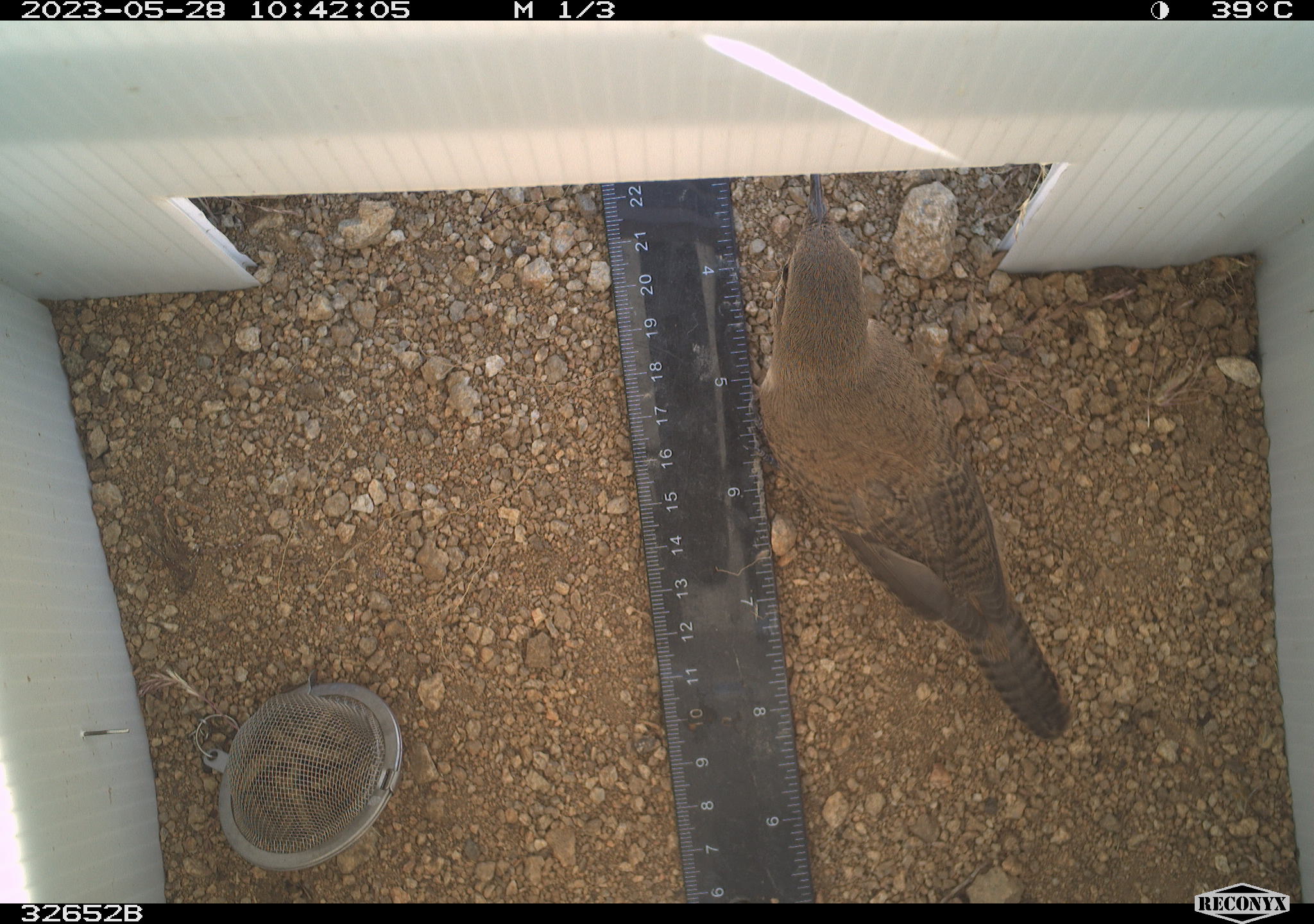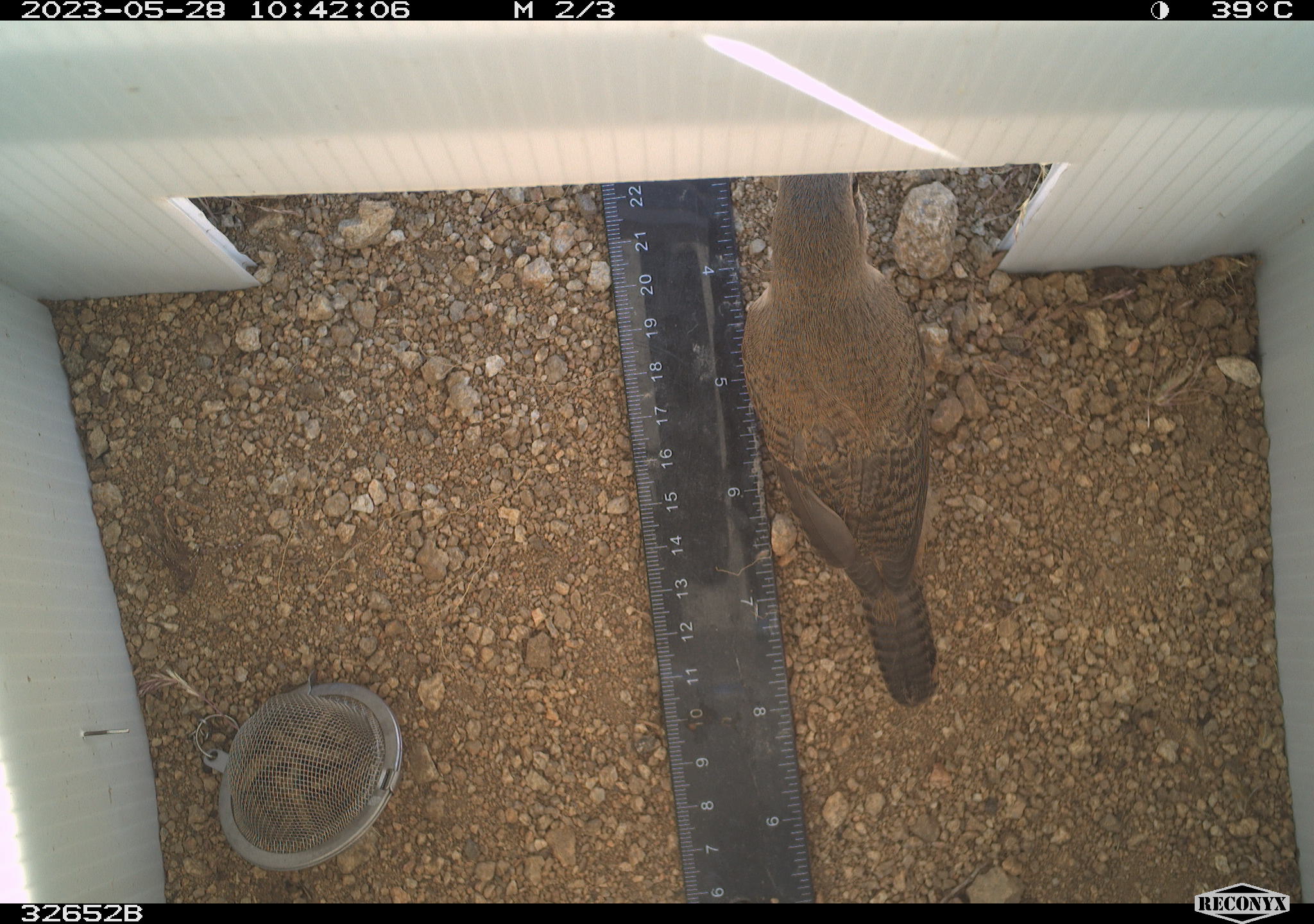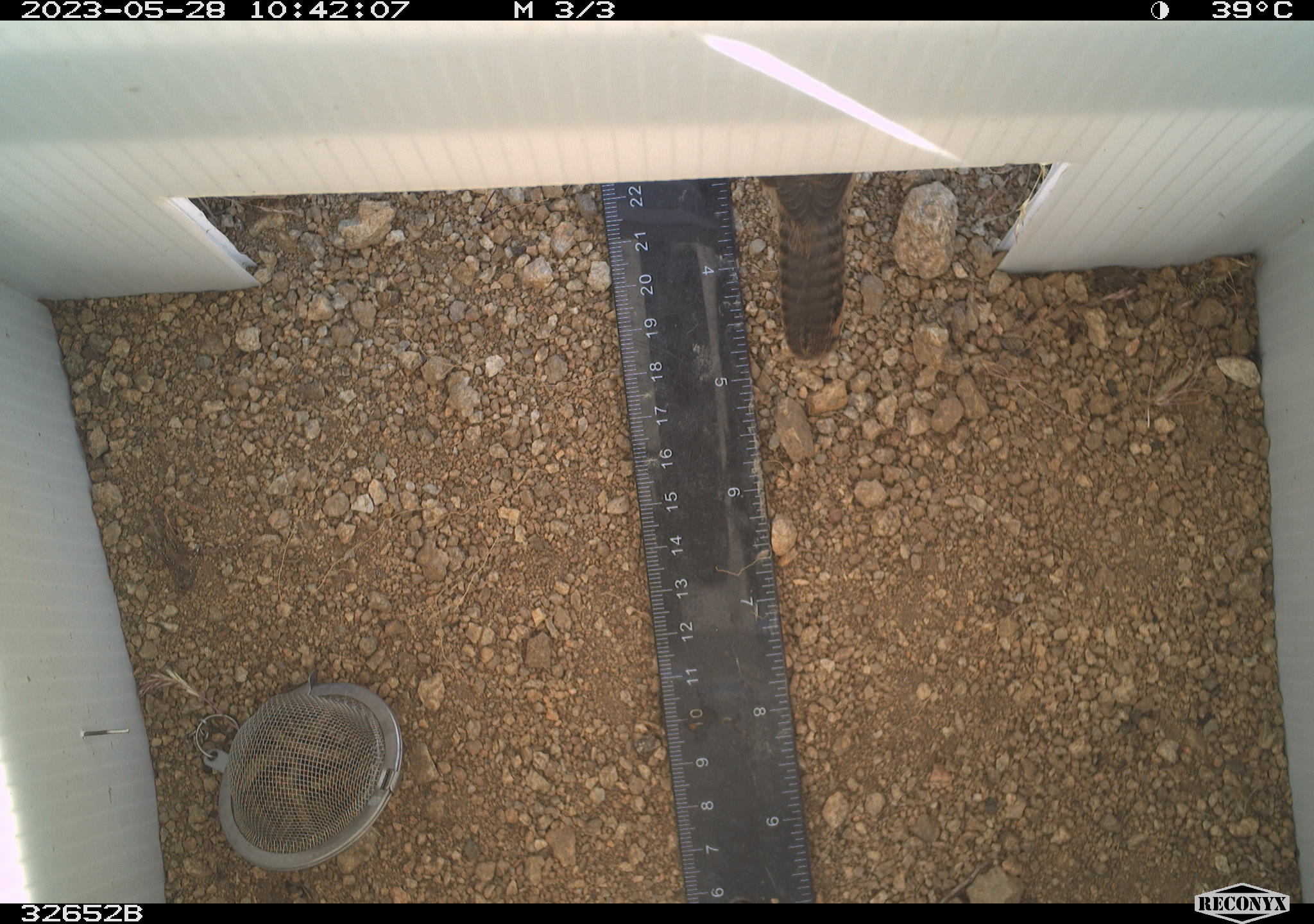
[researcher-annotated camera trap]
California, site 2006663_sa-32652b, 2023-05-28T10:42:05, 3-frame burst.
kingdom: Animalia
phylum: Chordata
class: Aves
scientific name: Aves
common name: bird